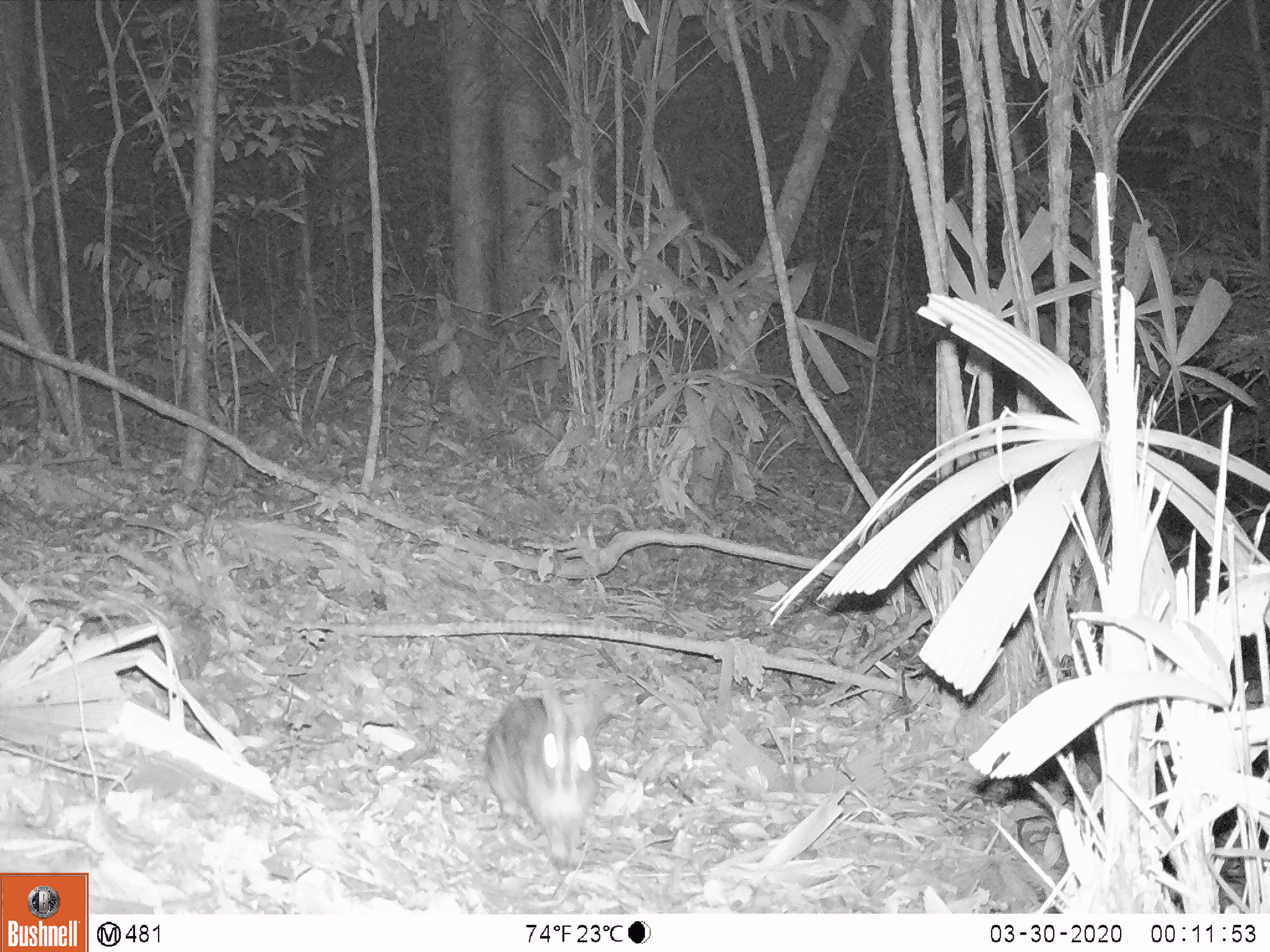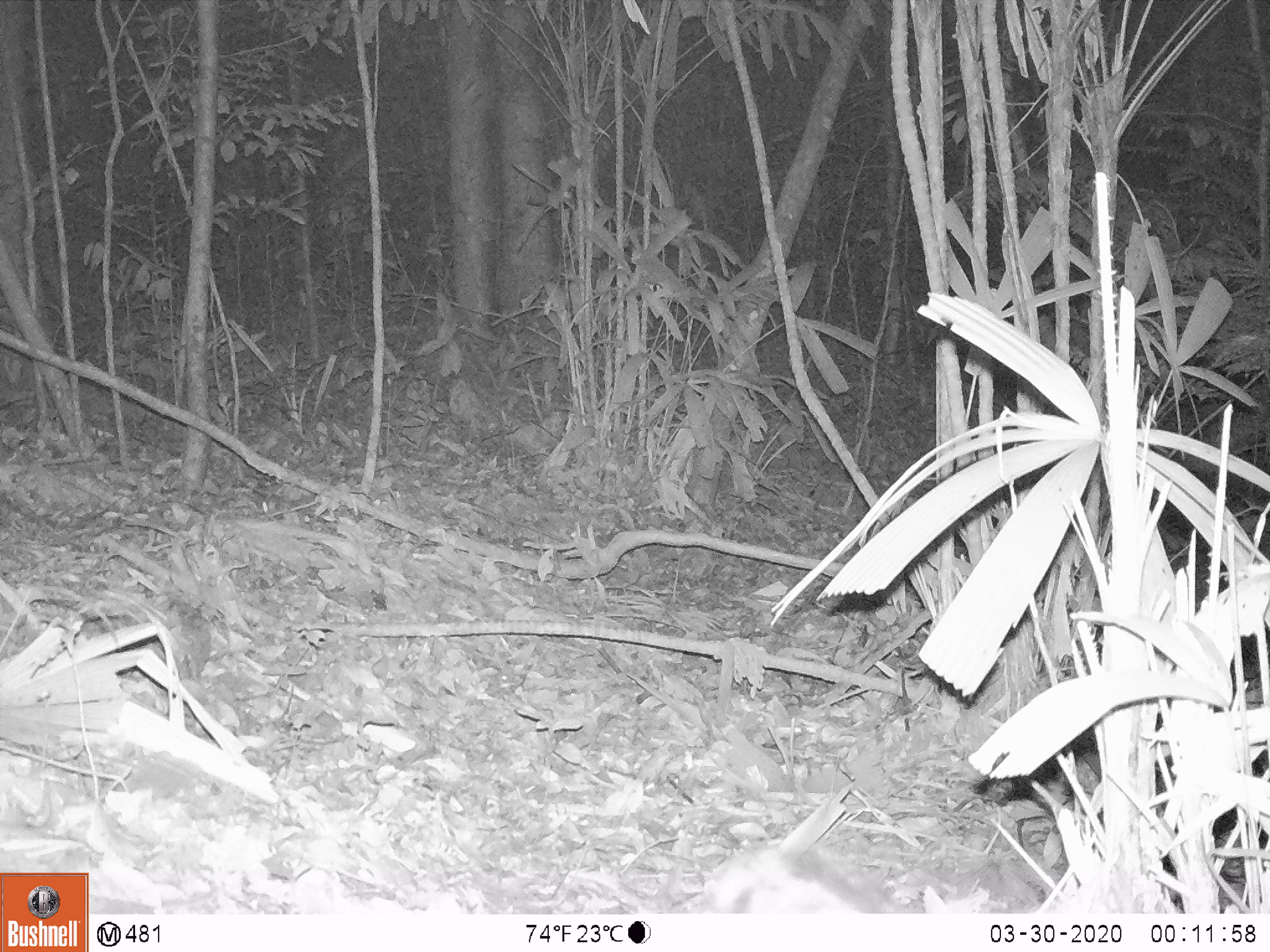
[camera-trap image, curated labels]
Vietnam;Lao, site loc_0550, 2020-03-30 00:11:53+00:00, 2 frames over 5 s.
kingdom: Animalia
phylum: Chordata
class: Mammalia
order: Lagomorpha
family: Leporidae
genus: Nesolagus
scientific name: Nesolagus timminsi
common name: annamite striped rabbit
Annamite striped rabbit (Nesolagus timminsi). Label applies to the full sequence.